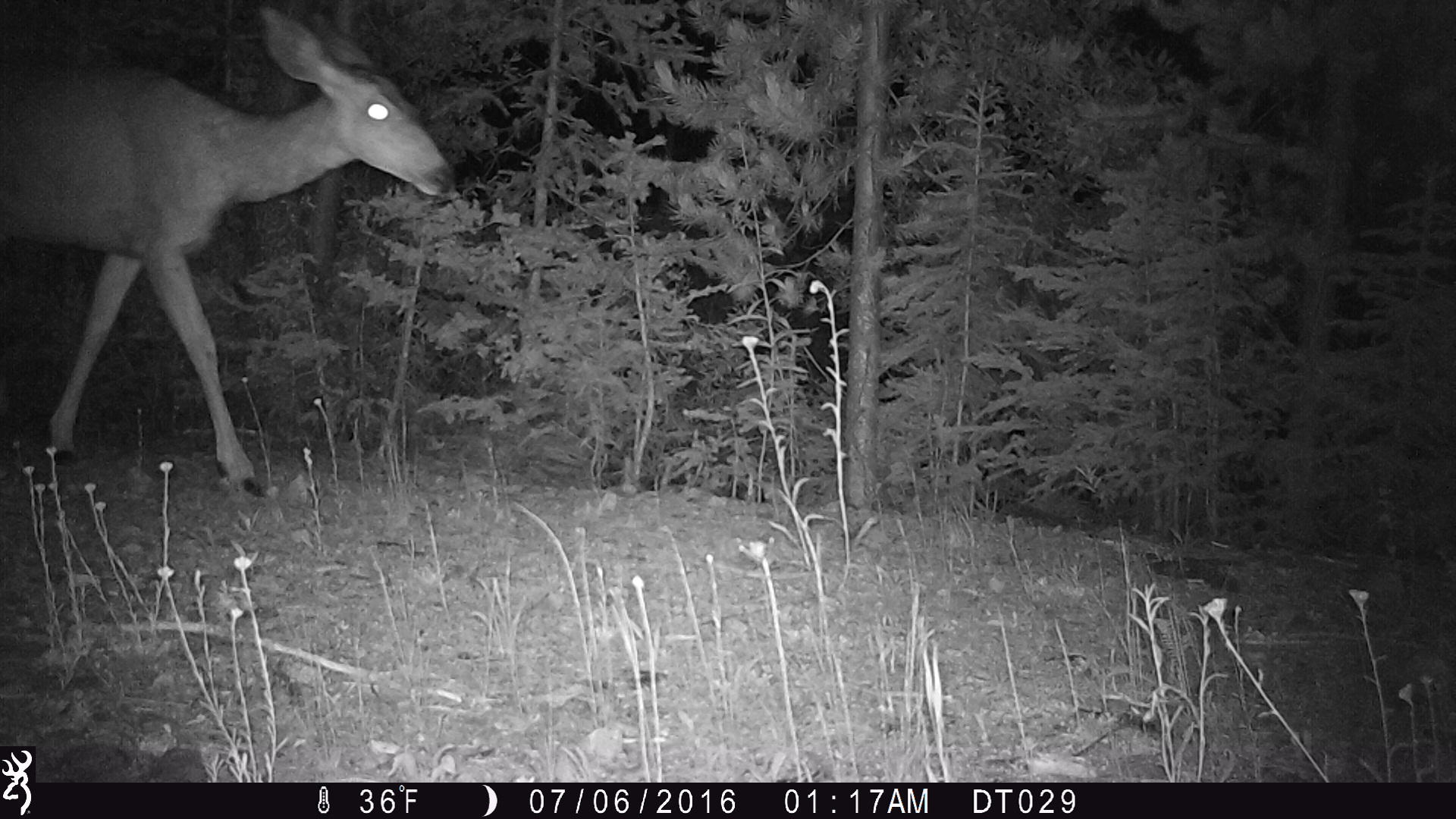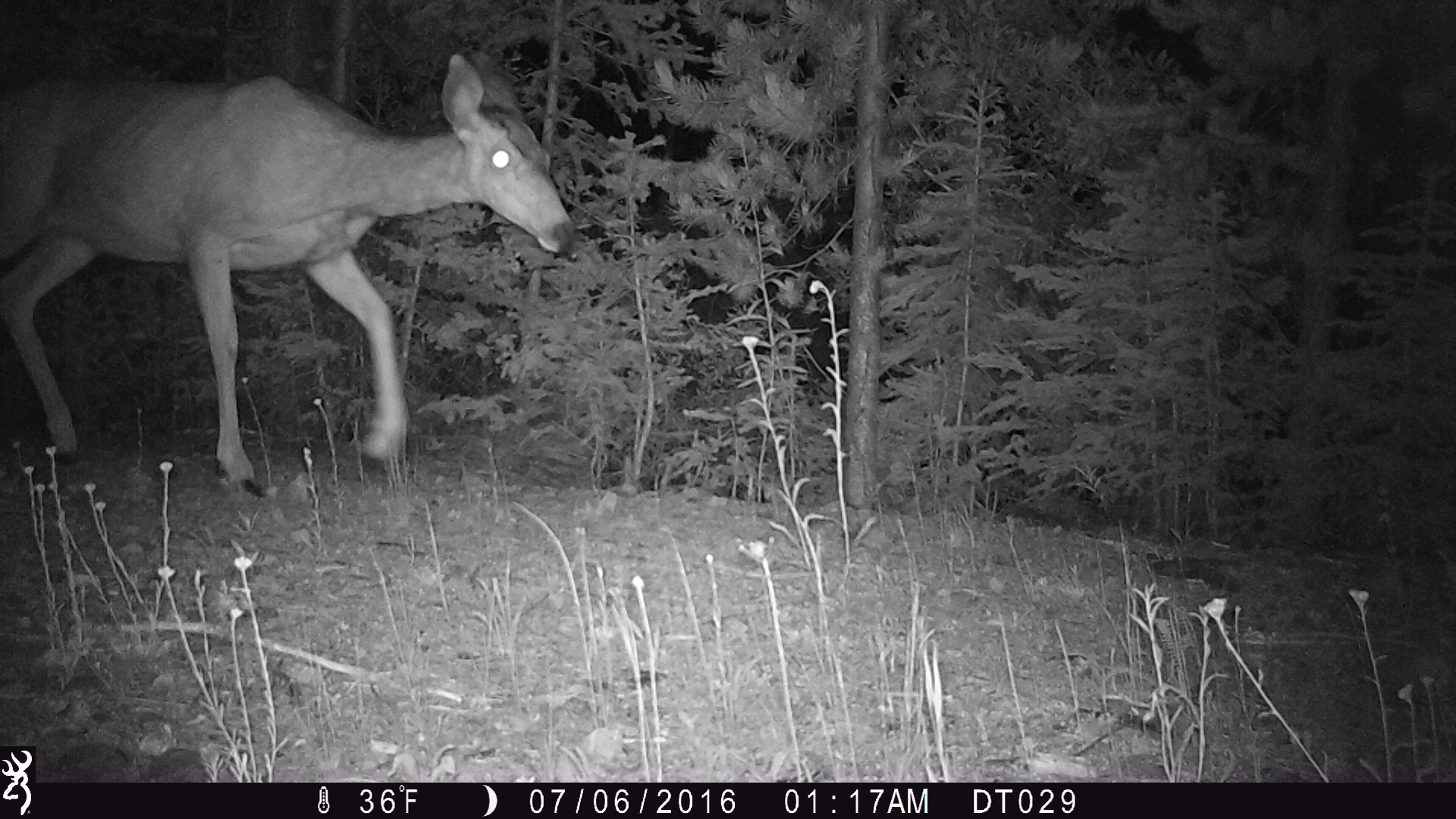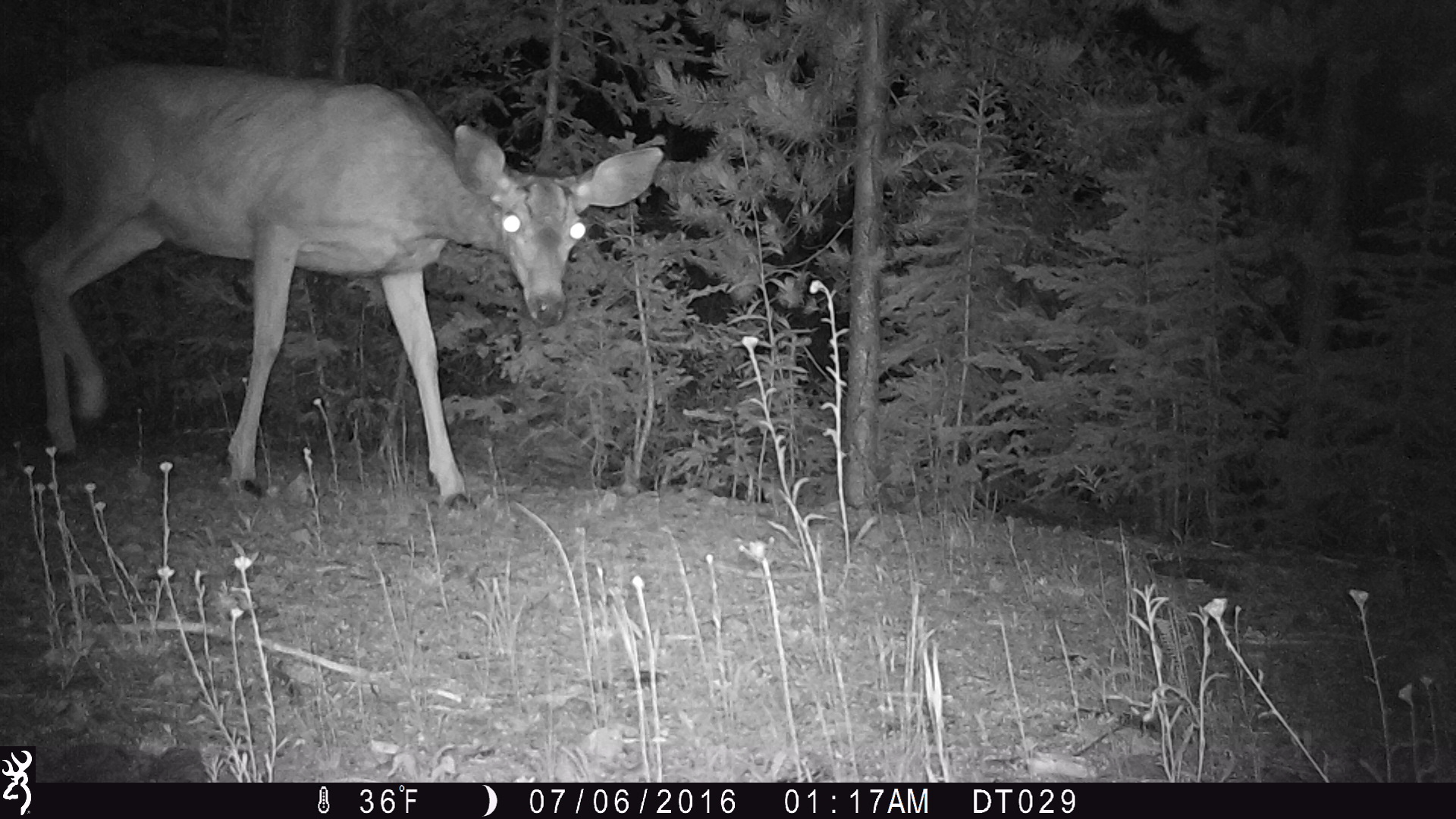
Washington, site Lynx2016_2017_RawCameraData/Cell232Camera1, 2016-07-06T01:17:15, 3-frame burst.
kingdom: Animalia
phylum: Chordata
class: Mammalia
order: Artiodactyla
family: Cervidae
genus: Odocoileus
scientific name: Odocoileus hemionus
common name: mule deer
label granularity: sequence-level